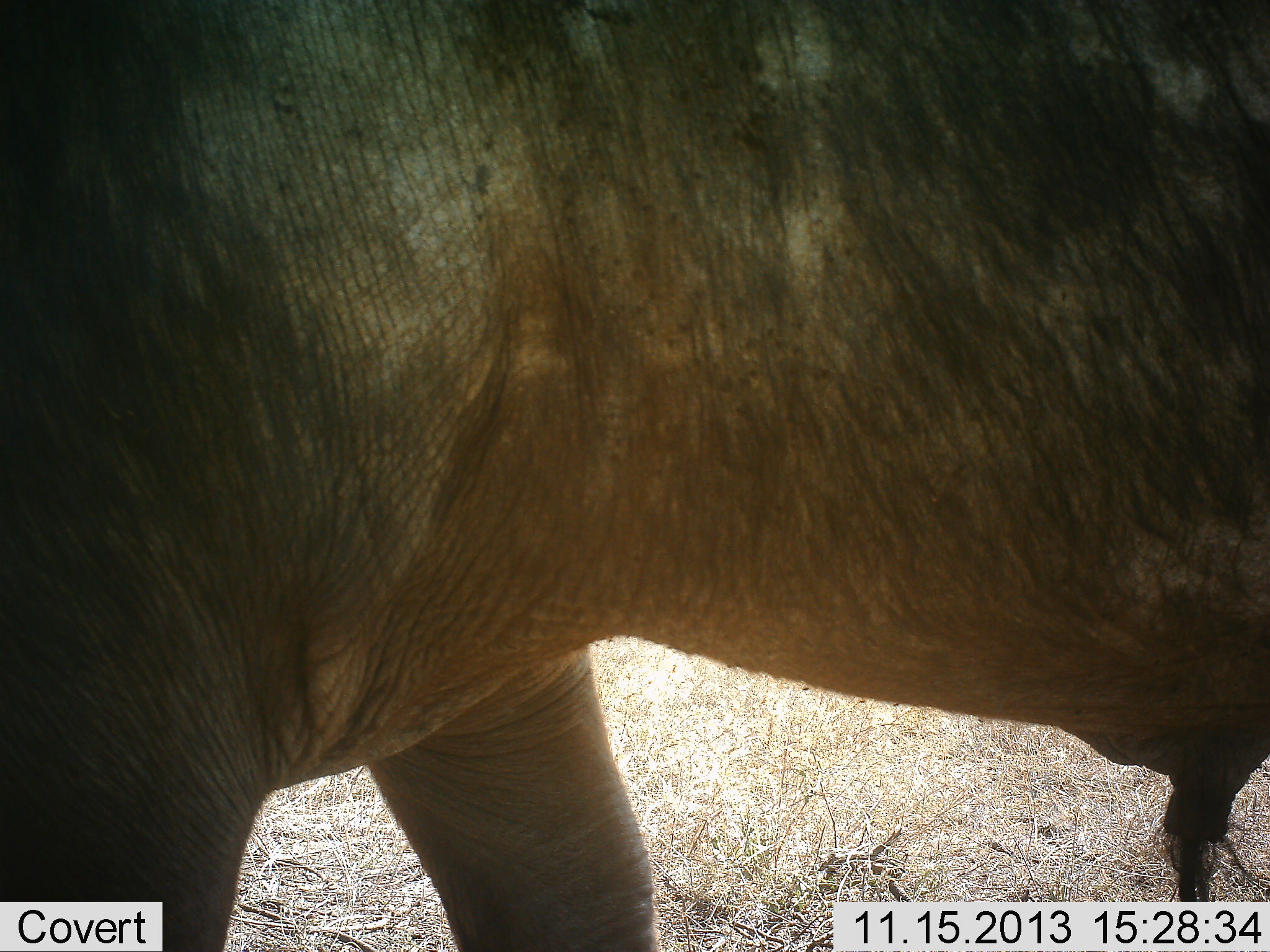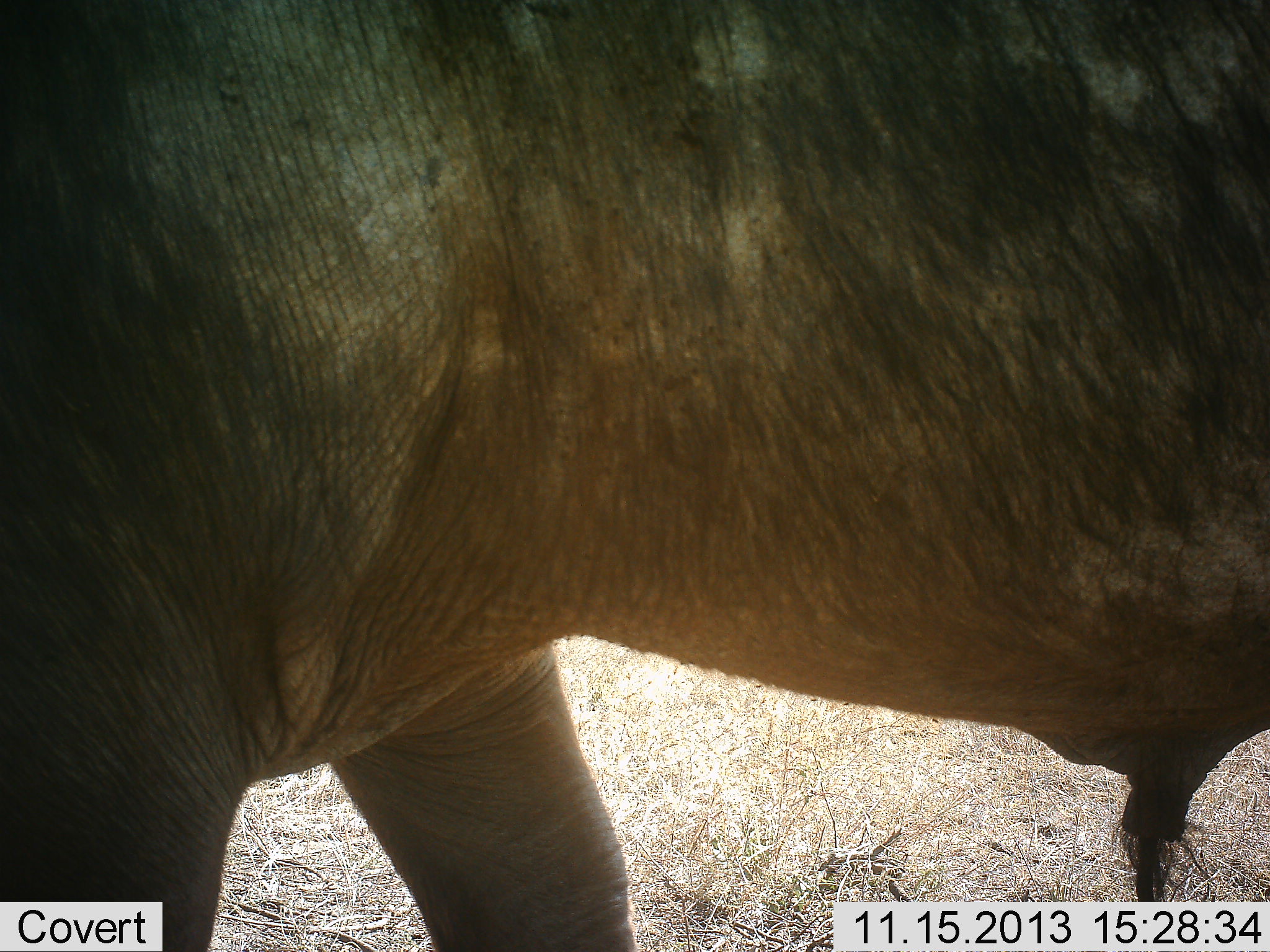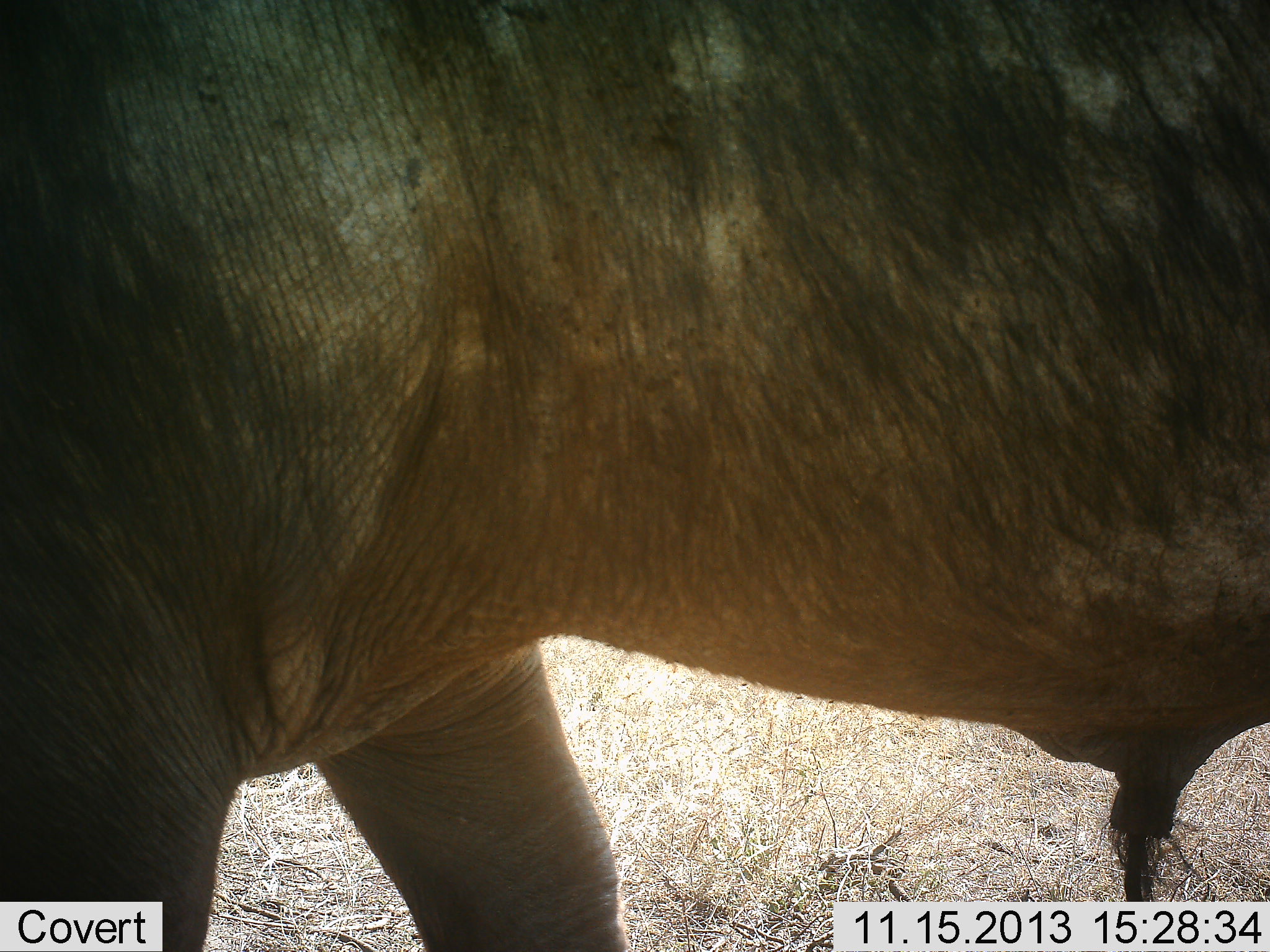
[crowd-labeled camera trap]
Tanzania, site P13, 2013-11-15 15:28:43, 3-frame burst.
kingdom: Animalia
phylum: Chordata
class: Mammalia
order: Artiodactyla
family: Bovidae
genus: Syncerus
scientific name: Syncerus caffer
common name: cape buffalo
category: buffalo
Buffalo (cape buffalo) (Syncerus caffer), count 1. Behavior (volunteer vote fractions): standing 89%, resting 0%, moving 11%, interacting 0%. Young present (vote fraction): 0%. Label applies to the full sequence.